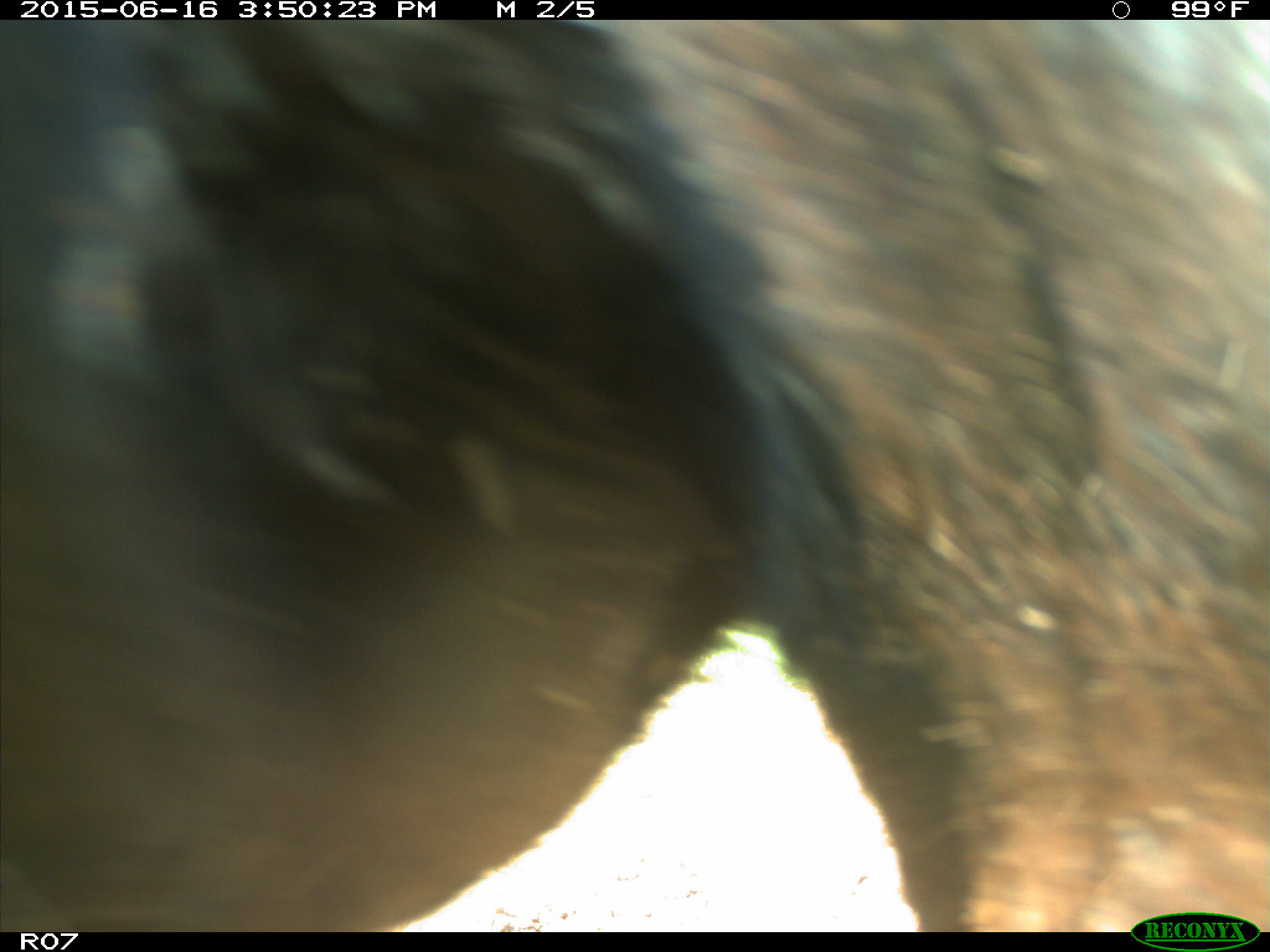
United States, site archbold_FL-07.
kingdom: Animalia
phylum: Chordata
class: Mammalia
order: Artiodactyla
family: Bovidae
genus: Bos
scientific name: Bos taurus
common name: domestic cow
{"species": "Bos taurus (domestic cow)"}